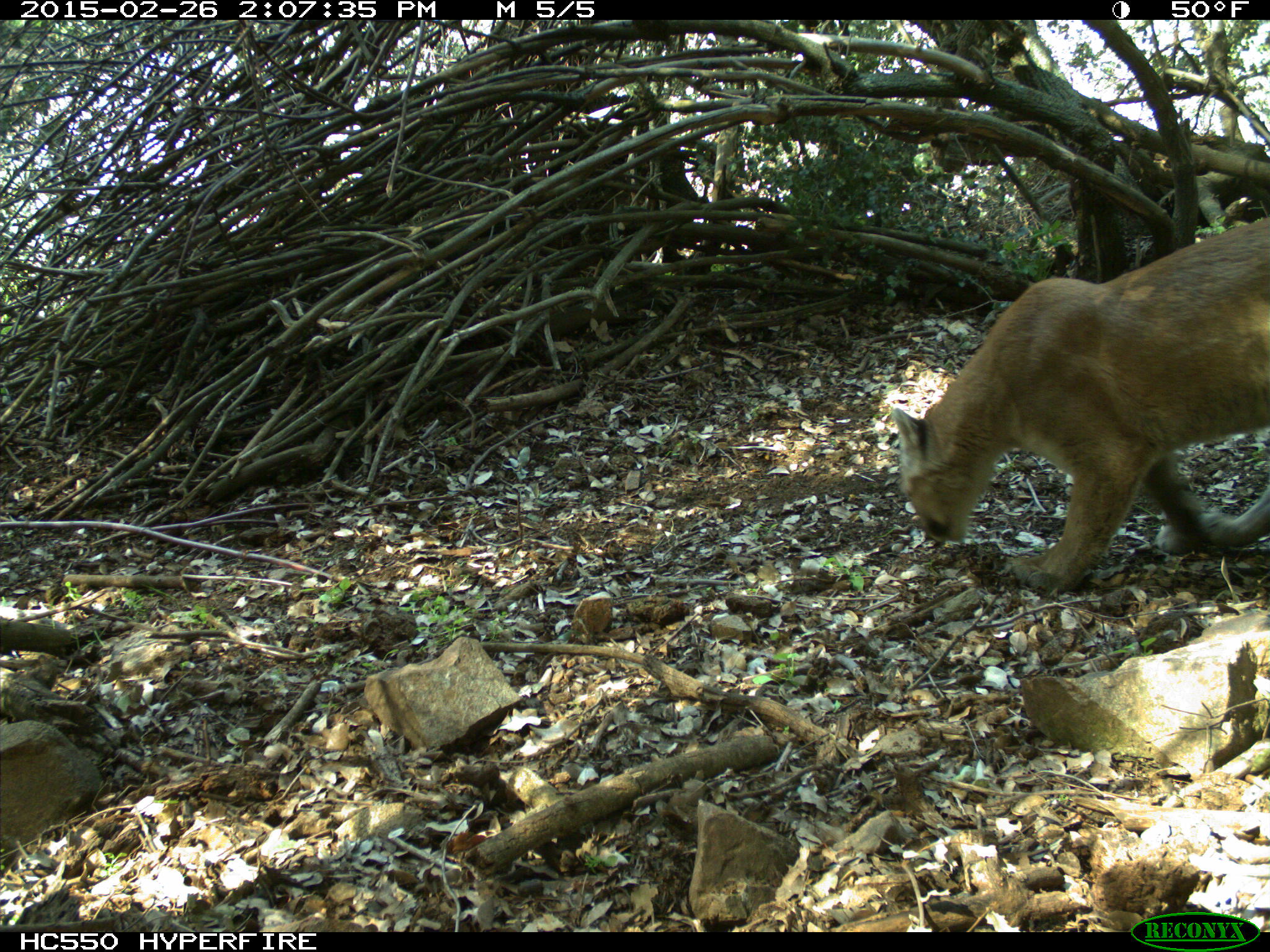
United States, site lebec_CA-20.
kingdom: Animalia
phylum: Chordata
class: Mammalia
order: Carnivora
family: Felidae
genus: Puma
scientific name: Puma concolor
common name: mountain lion